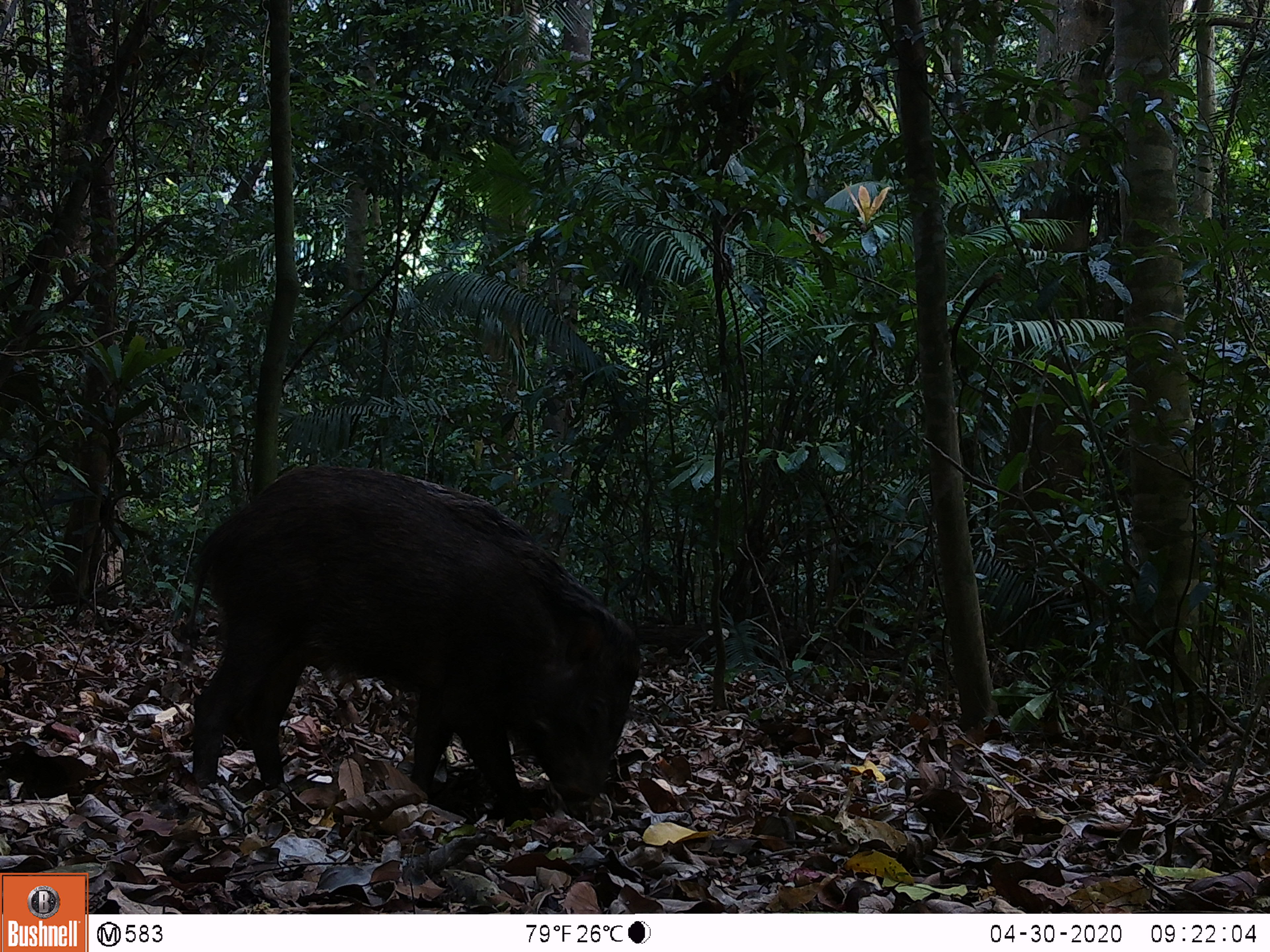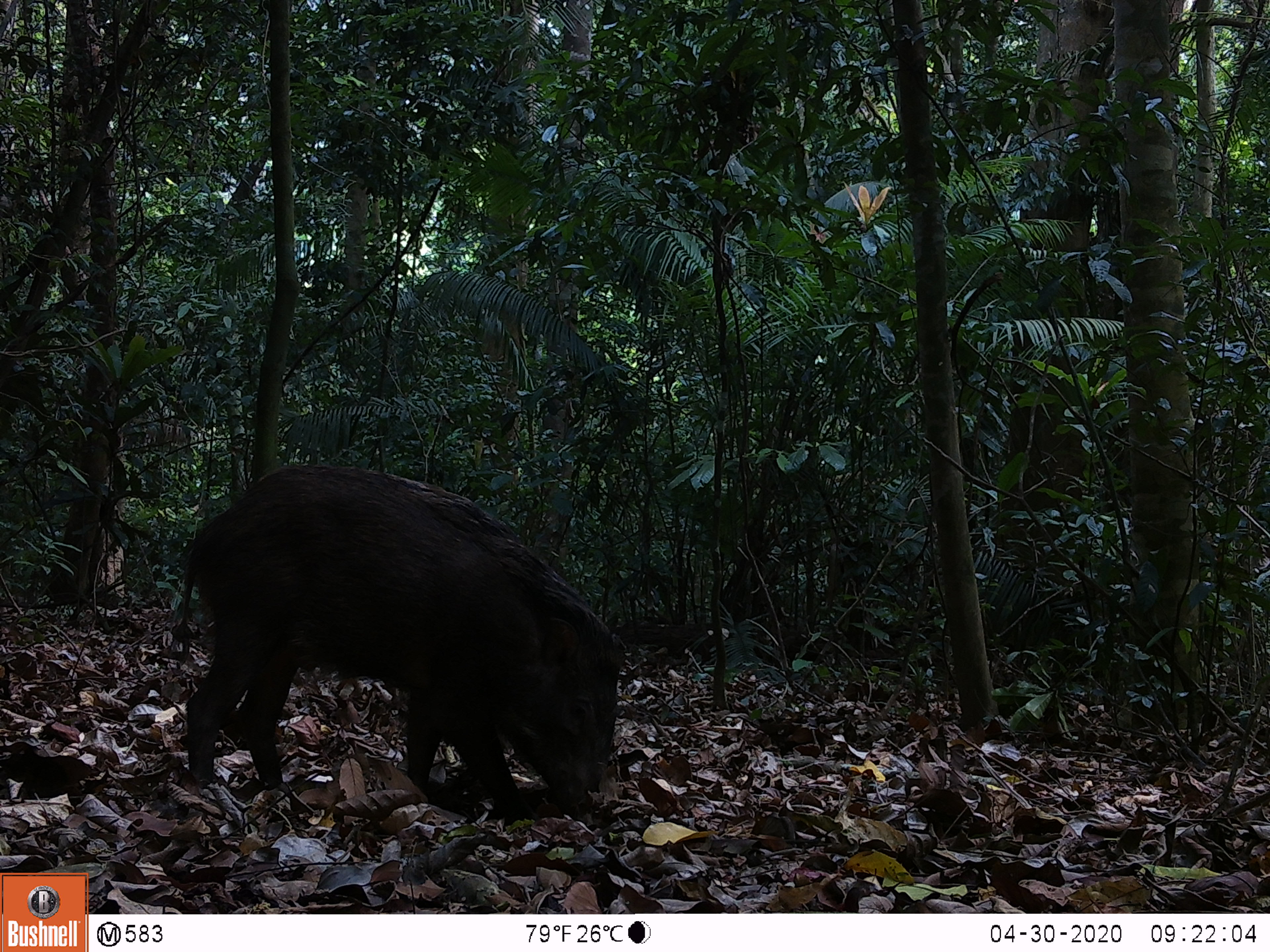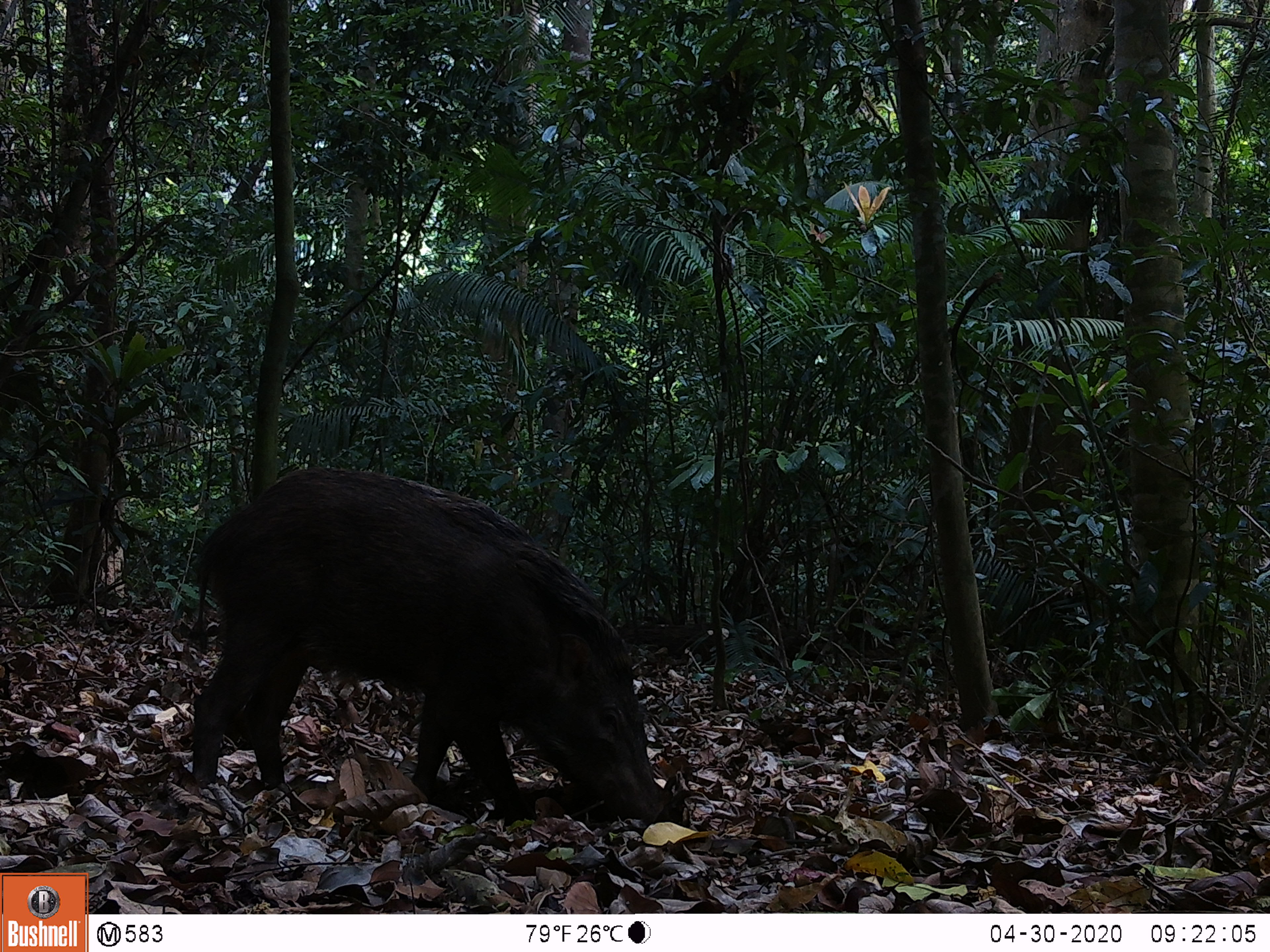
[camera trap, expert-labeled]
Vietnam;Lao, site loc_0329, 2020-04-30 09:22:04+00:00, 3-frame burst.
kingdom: Animalia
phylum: Chordata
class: Mammalia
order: Artiodactyla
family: Suidae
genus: Sus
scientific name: Sus scrofa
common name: eurasian wild pig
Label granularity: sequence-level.